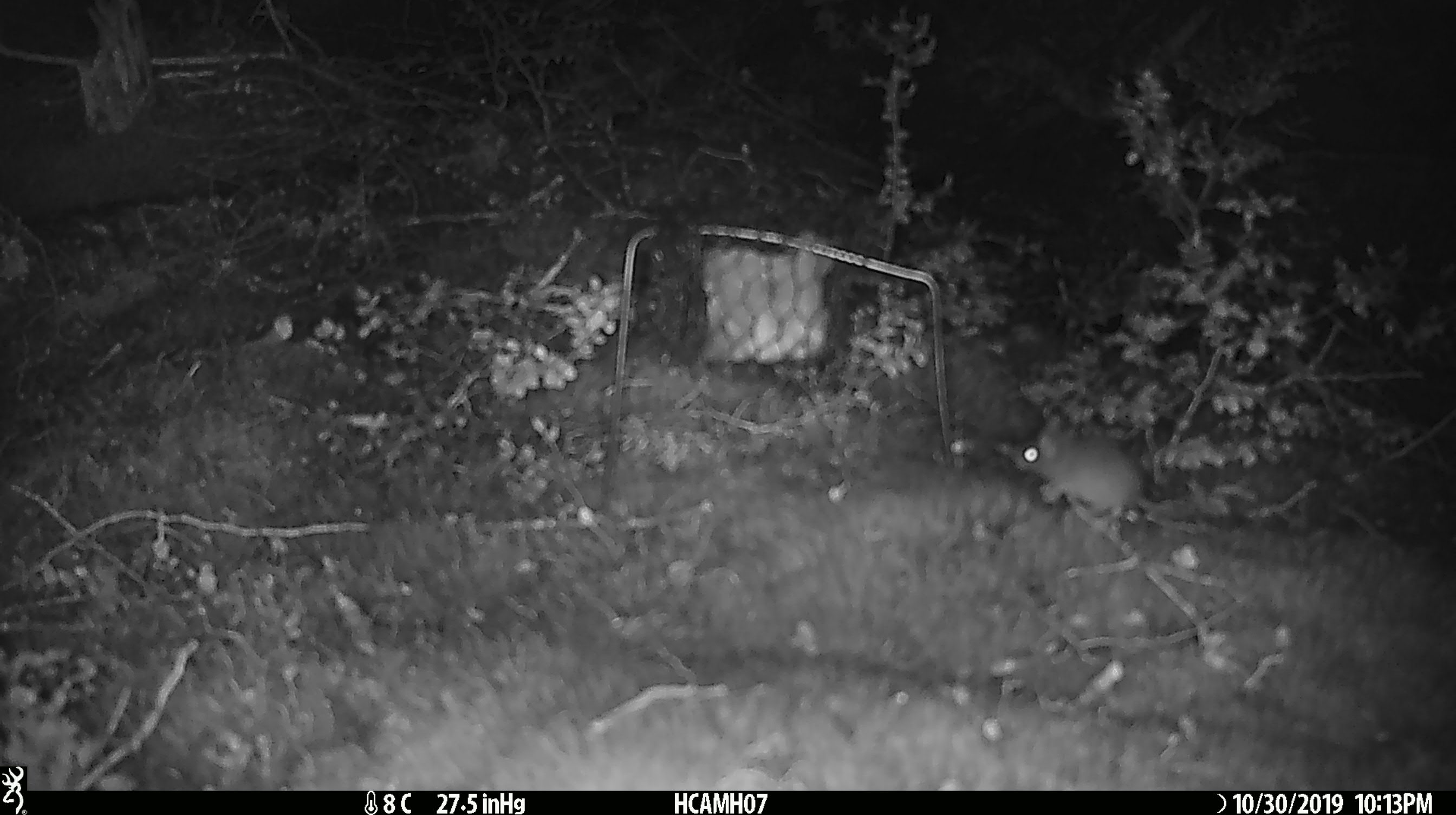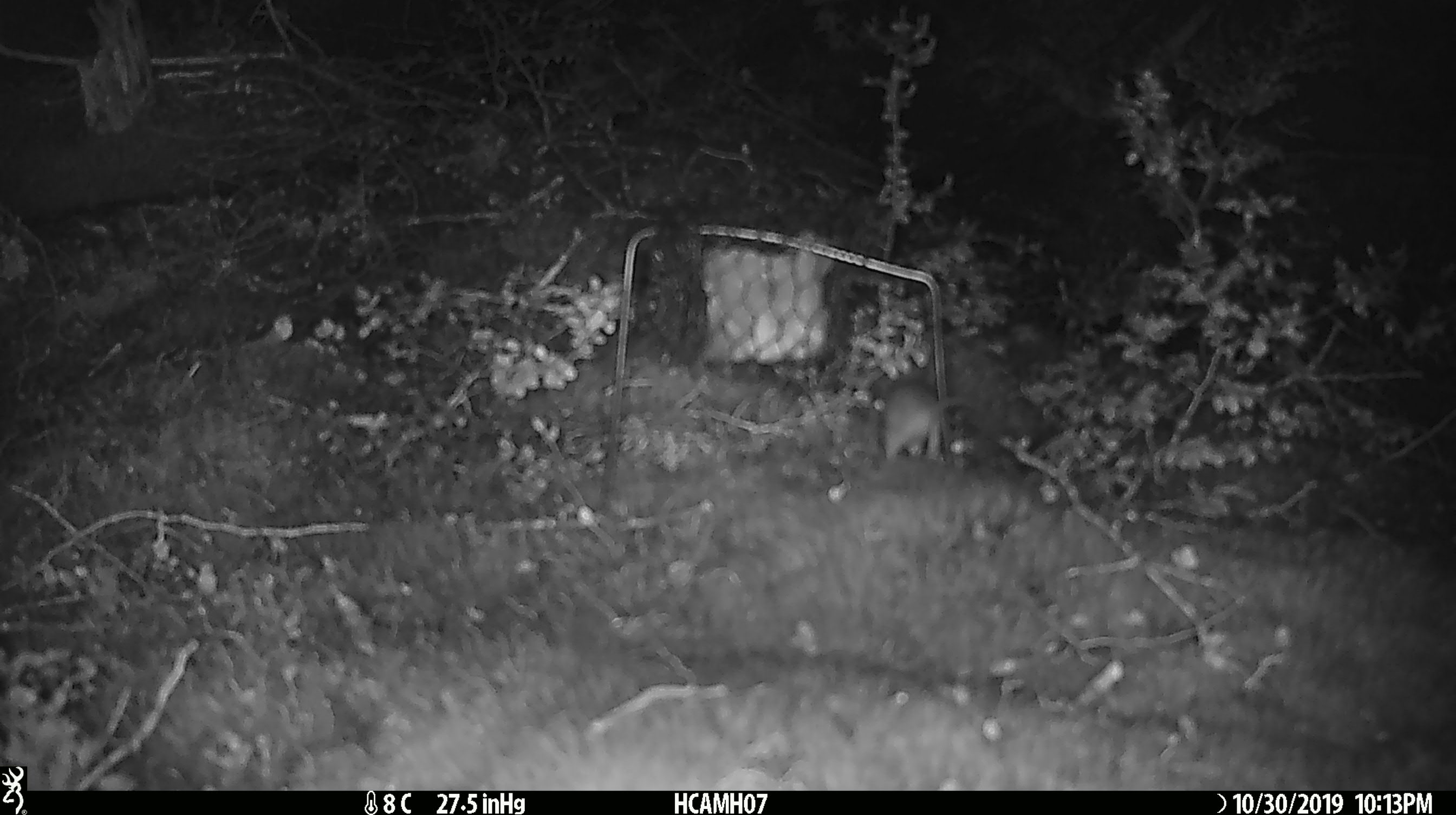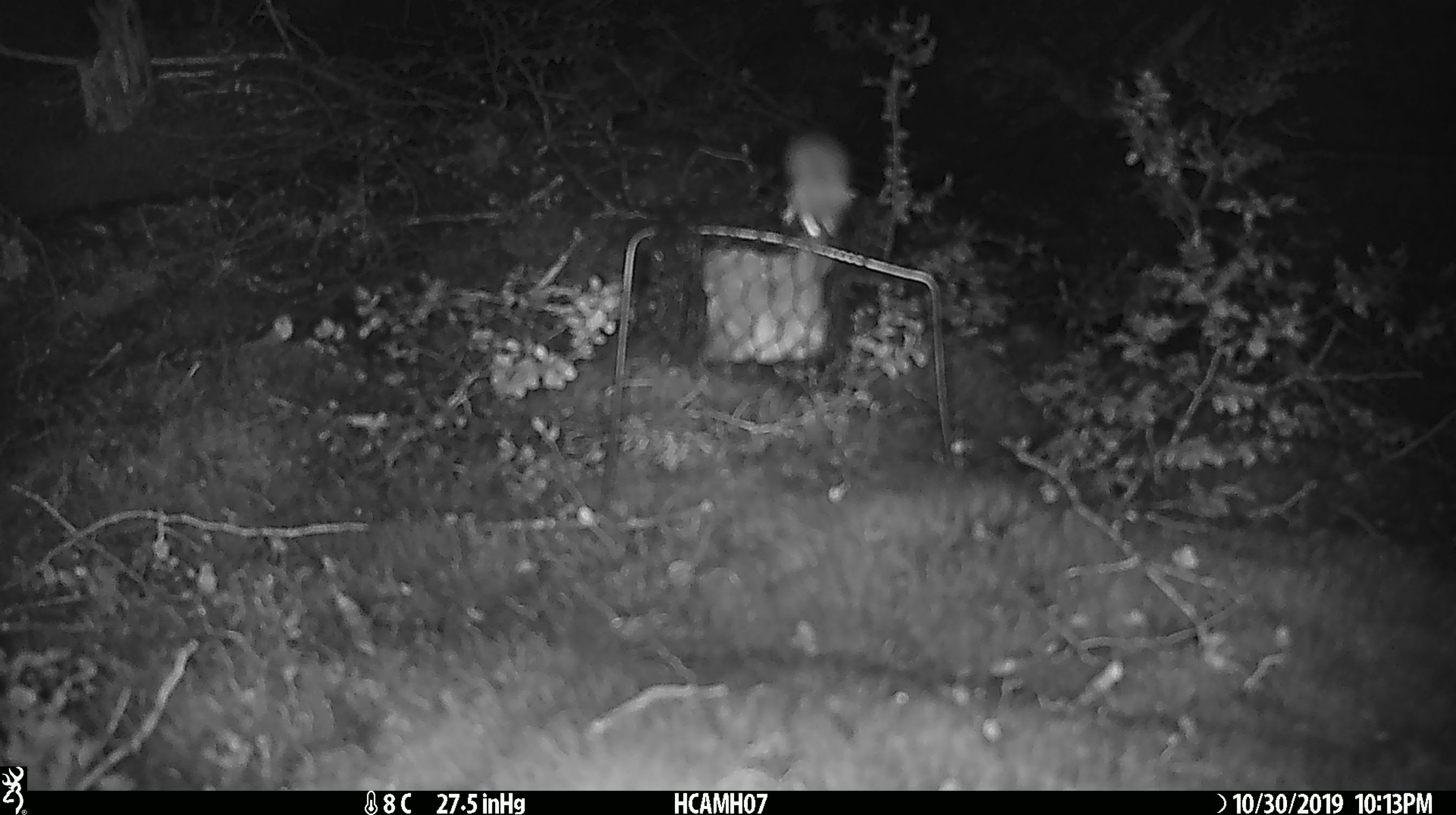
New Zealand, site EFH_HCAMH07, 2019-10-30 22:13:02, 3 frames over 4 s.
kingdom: Animalia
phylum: Chordata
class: Mammalia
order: Rodentia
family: Muridae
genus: Mus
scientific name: Mus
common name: mouse